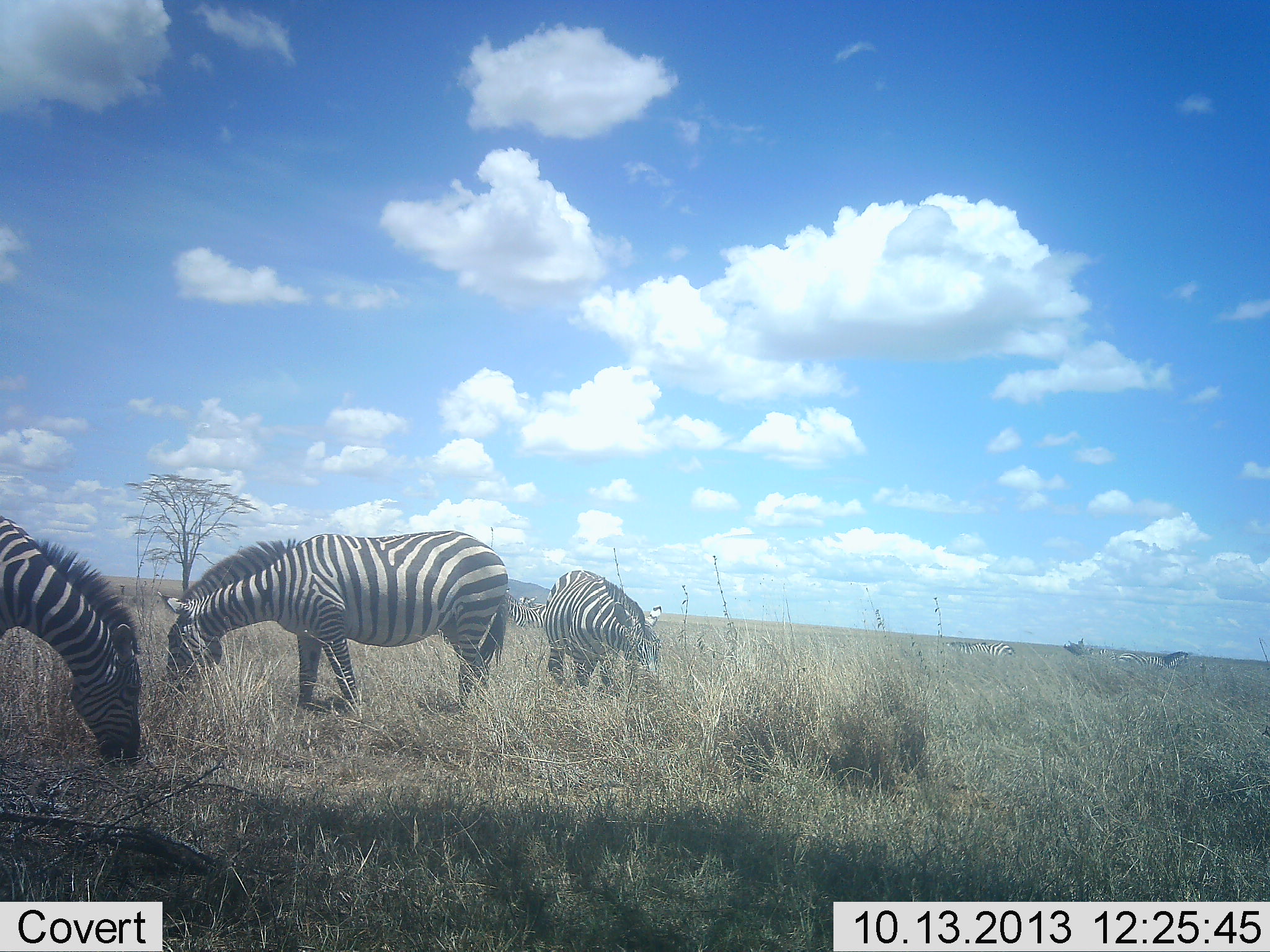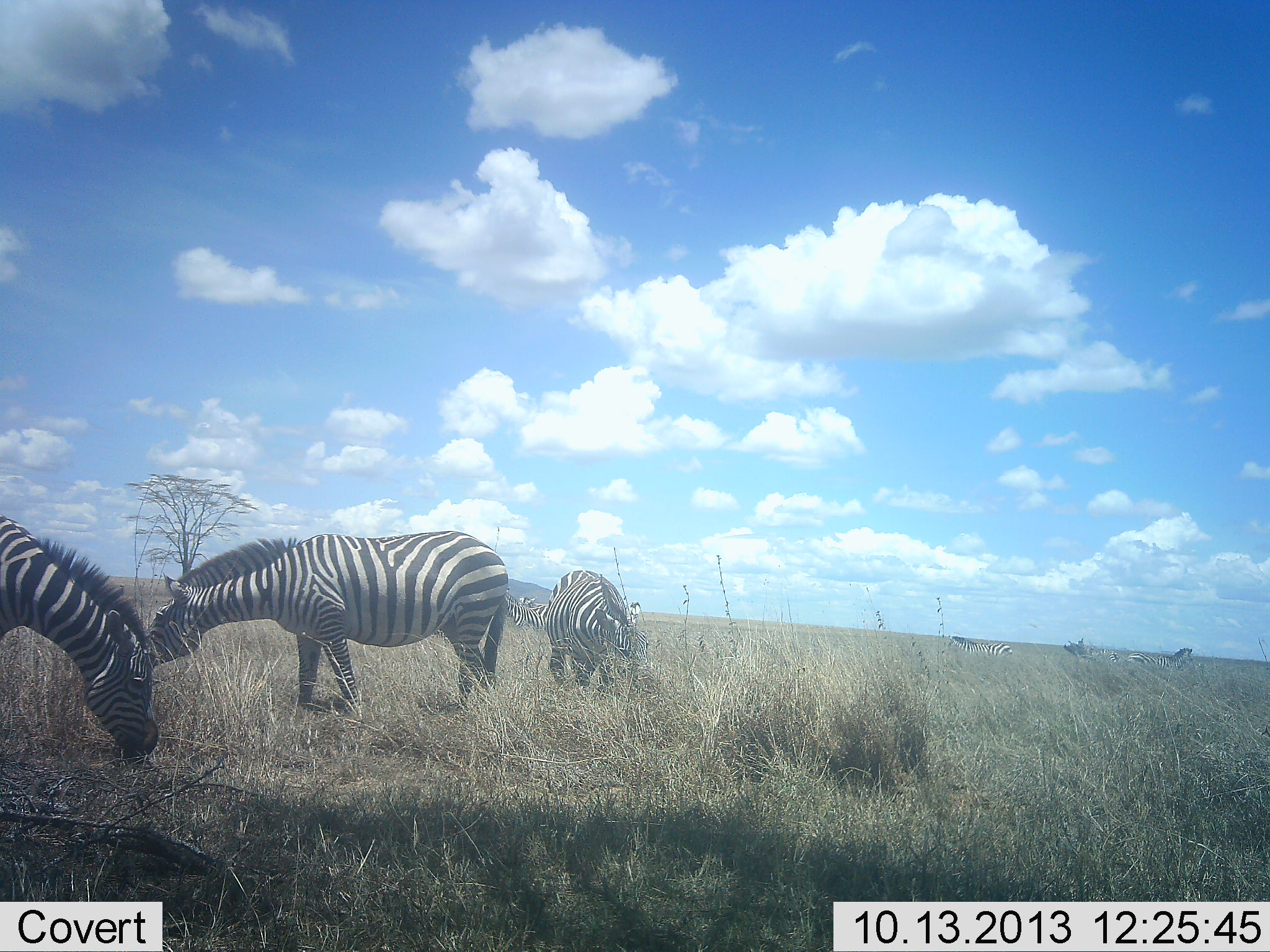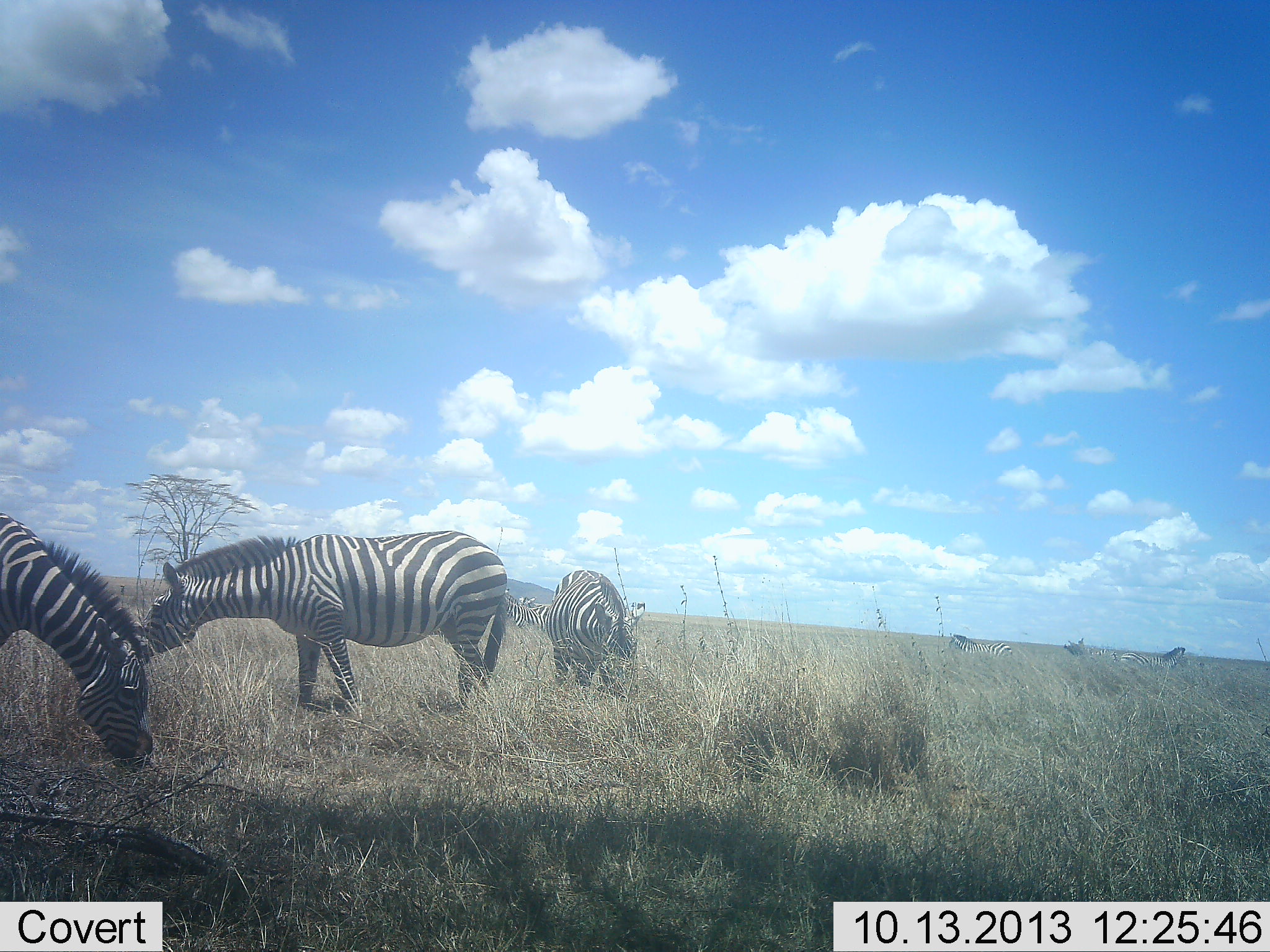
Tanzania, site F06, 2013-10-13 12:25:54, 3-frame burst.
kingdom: Animalia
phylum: Chordata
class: Mammalia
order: Perissodactyla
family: Equidae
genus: Equus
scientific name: Equus quagga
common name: plains zebra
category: zebra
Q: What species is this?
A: Zebra (plains zebra) (Equus quagga).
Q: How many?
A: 6.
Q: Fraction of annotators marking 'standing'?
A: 40%.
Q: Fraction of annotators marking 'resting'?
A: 0%.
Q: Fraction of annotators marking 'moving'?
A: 10%.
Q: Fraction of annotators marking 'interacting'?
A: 0%.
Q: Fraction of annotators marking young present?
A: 0%.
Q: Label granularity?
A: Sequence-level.